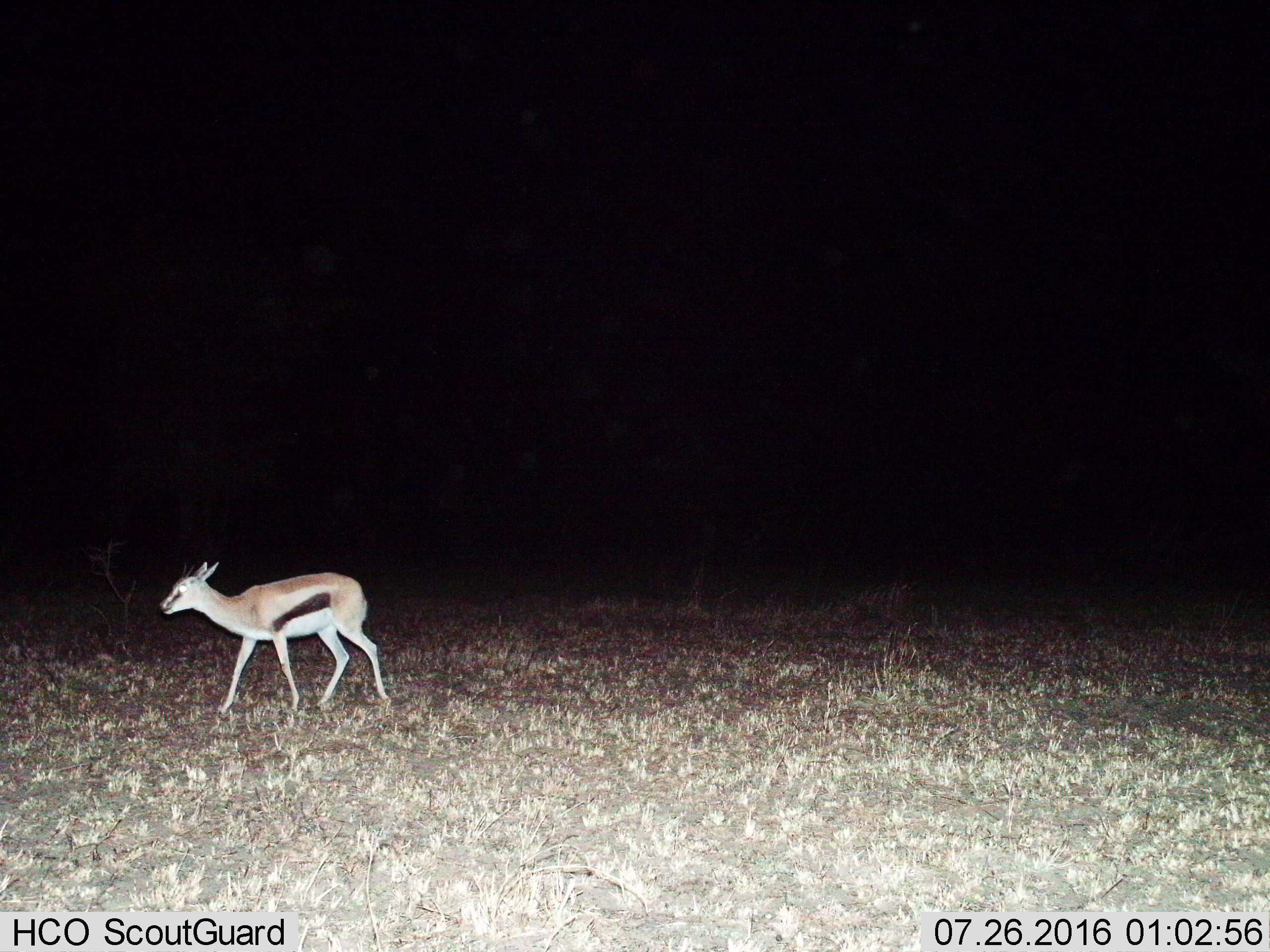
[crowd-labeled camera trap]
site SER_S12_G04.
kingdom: Animalia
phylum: Chordata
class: Mammalia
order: Artiodactyla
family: Bovidae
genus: Eudorcas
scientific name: Eudorcas thomsonii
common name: thomson's gazelle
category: gazellethomsons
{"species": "gazellethomsons (thomson's gazelle) (Eudorcas thomsonii)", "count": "1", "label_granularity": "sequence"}